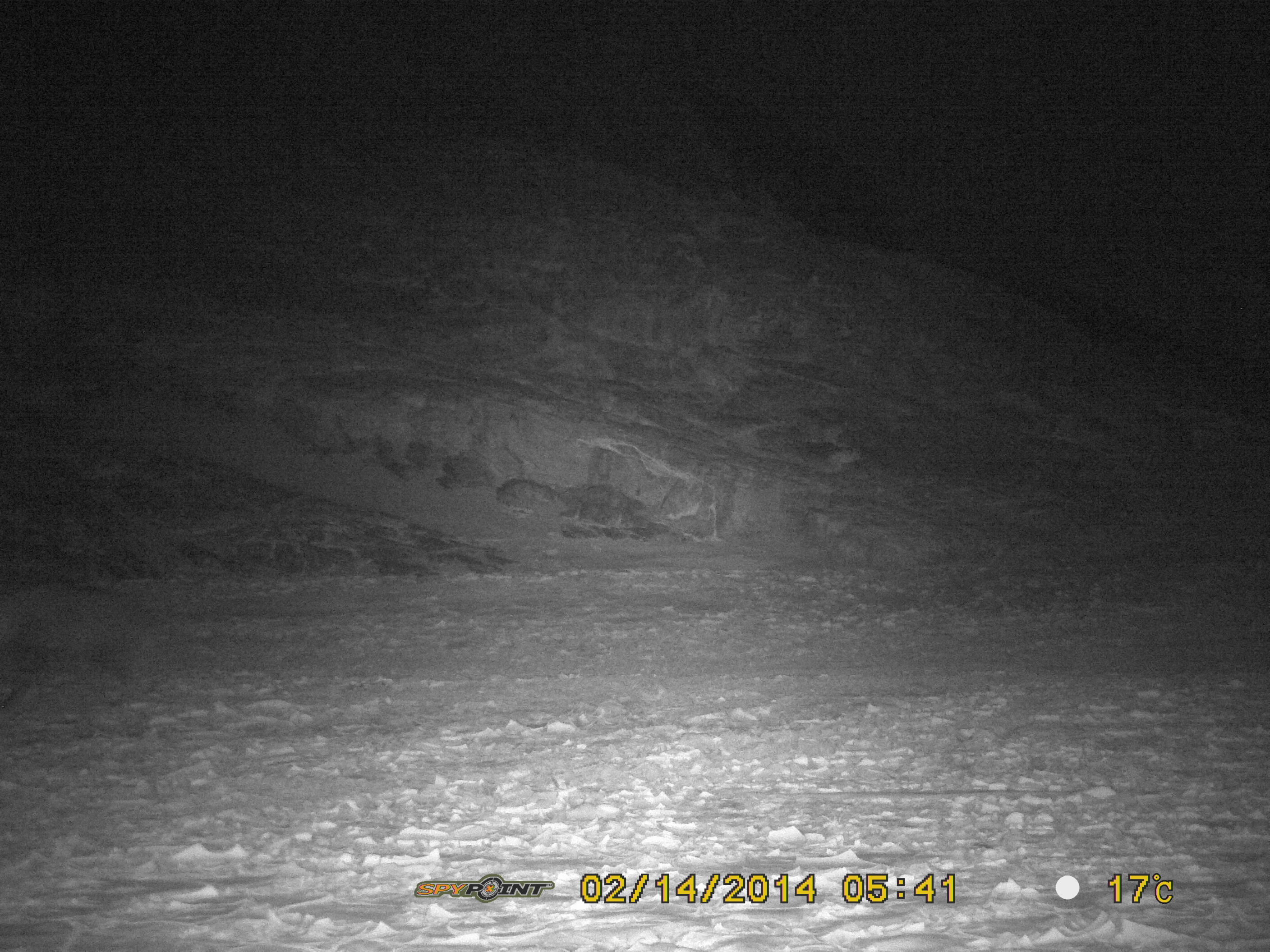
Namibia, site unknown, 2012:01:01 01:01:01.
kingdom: Animalia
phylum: Chordata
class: Mammalia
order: Carnivora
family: Hyaenidae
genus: Parahyaena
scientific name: Parahyaena brunnea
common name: brown hyena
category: hyaena brunnea